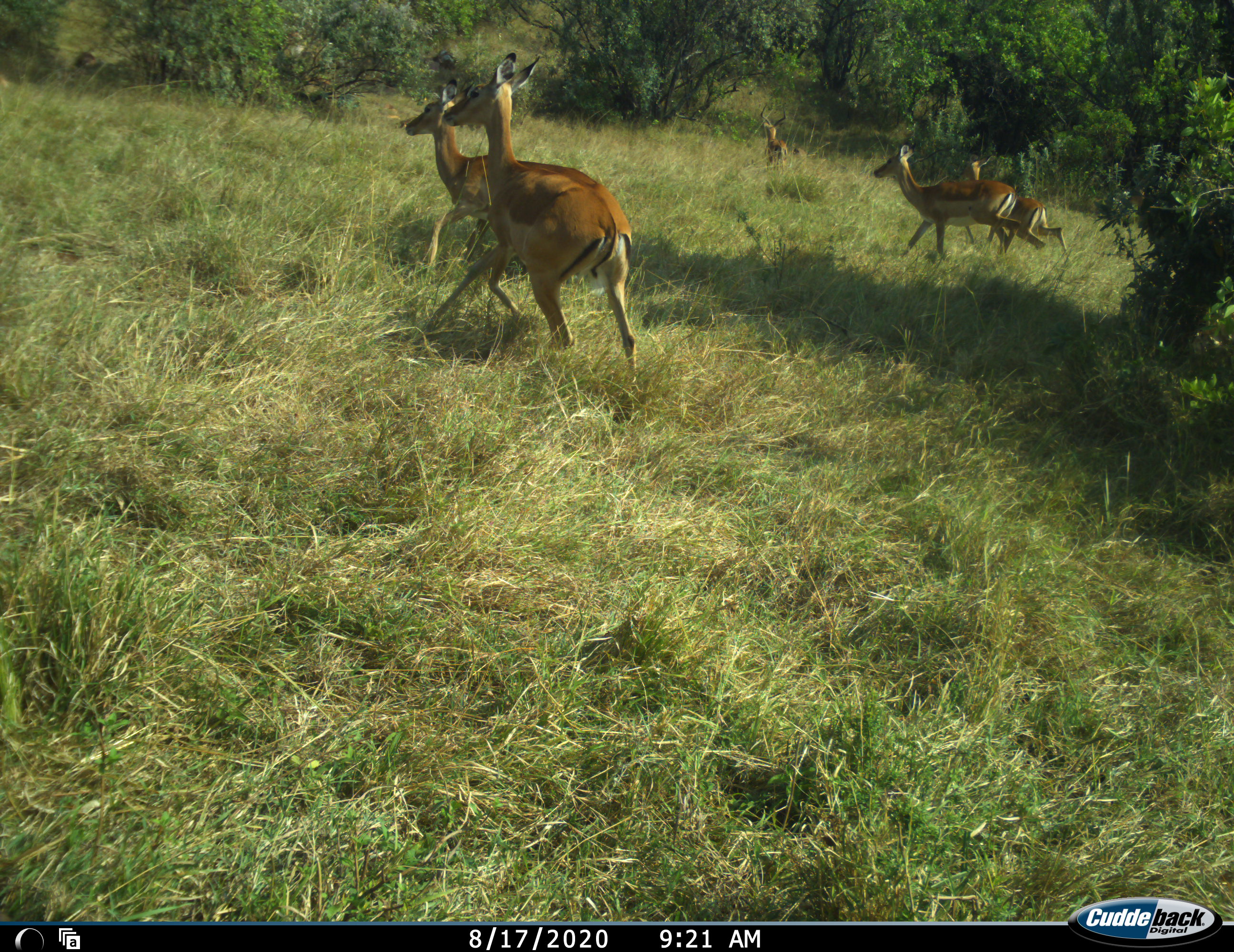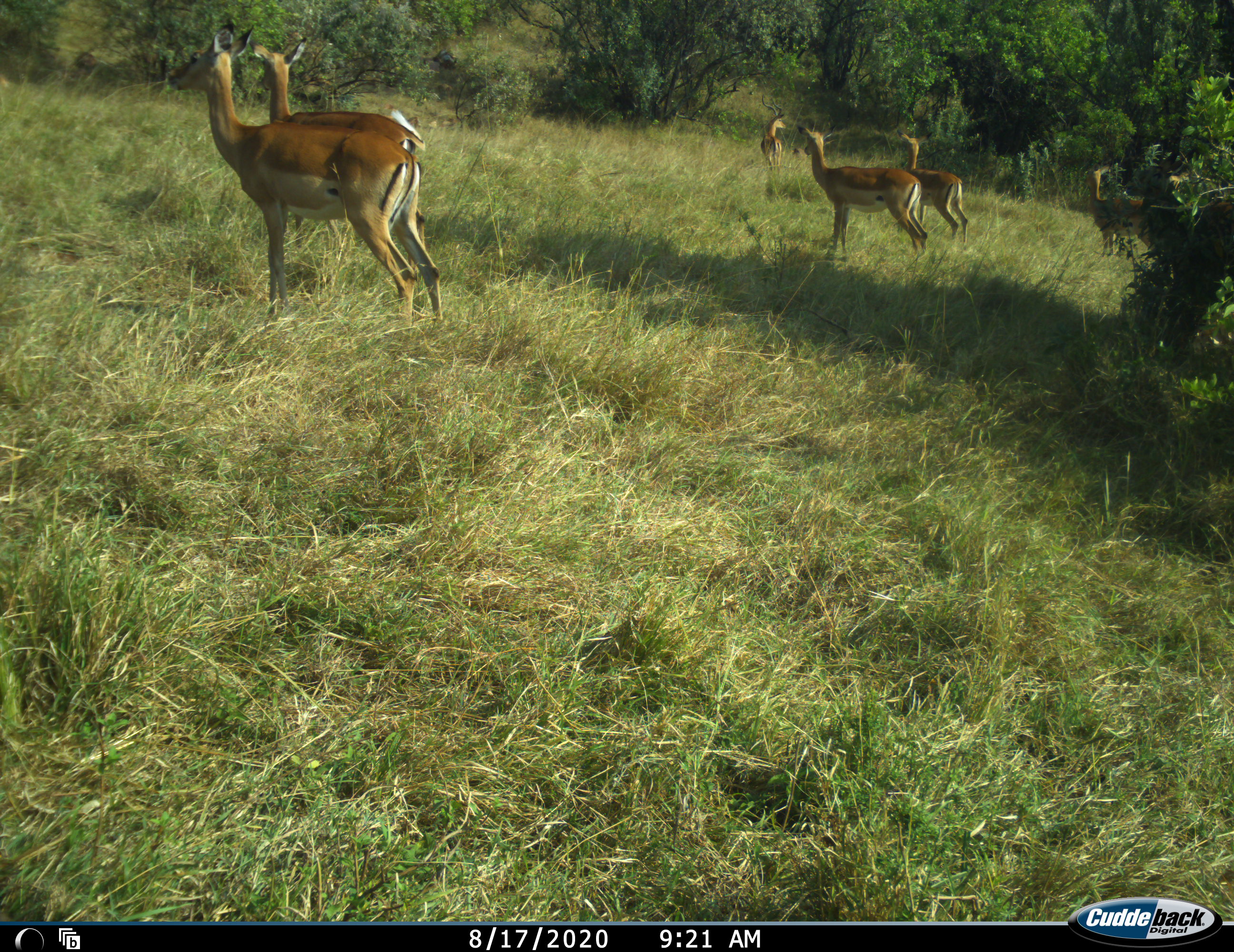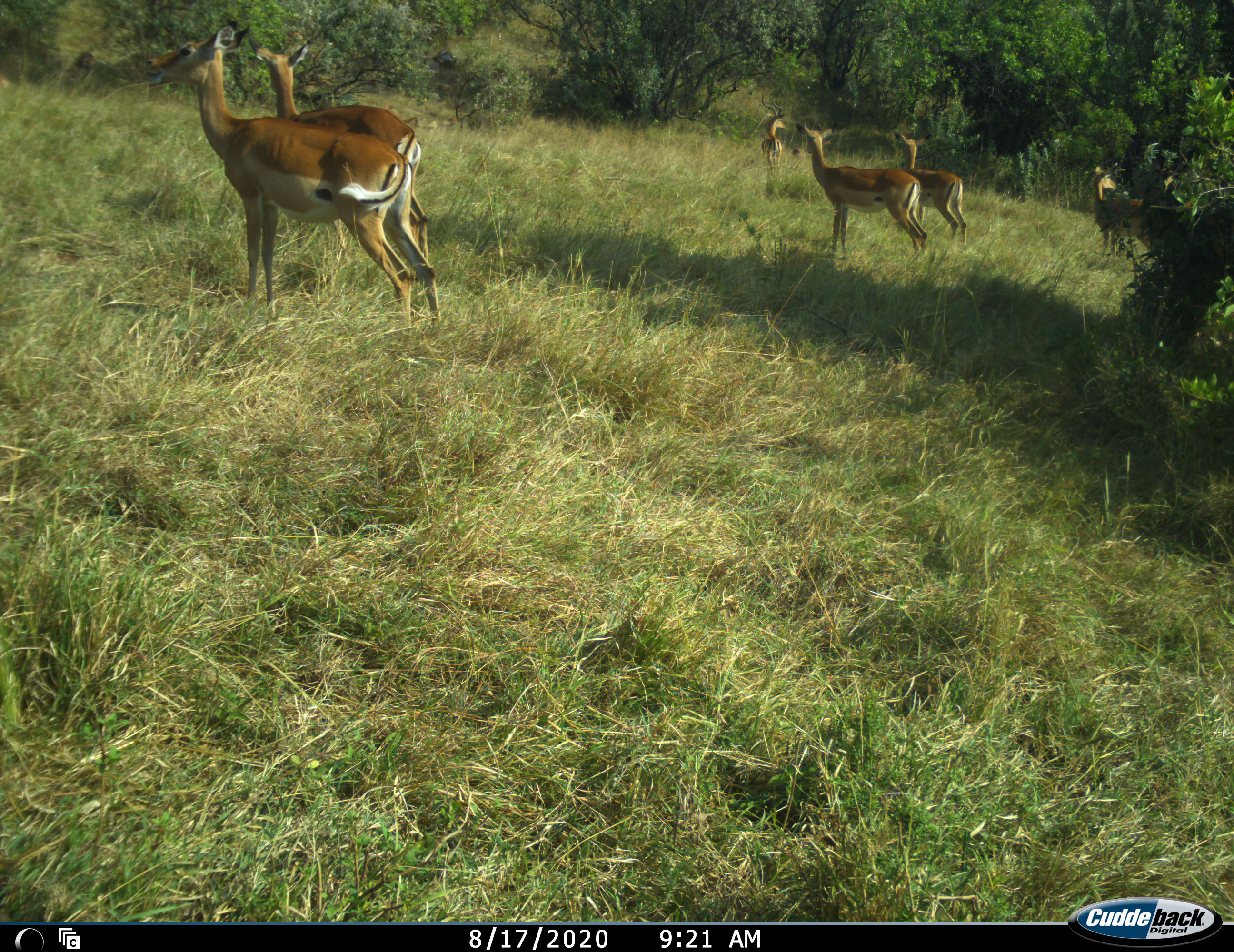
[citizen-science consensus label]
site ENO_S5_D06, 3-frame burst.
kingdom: Animalia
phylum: Chordata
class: Mammalia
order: Artiodactyla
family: Bovidae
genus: Aepyceros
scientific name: Aepyceros melampus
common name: impala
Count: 7.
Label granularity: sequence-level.